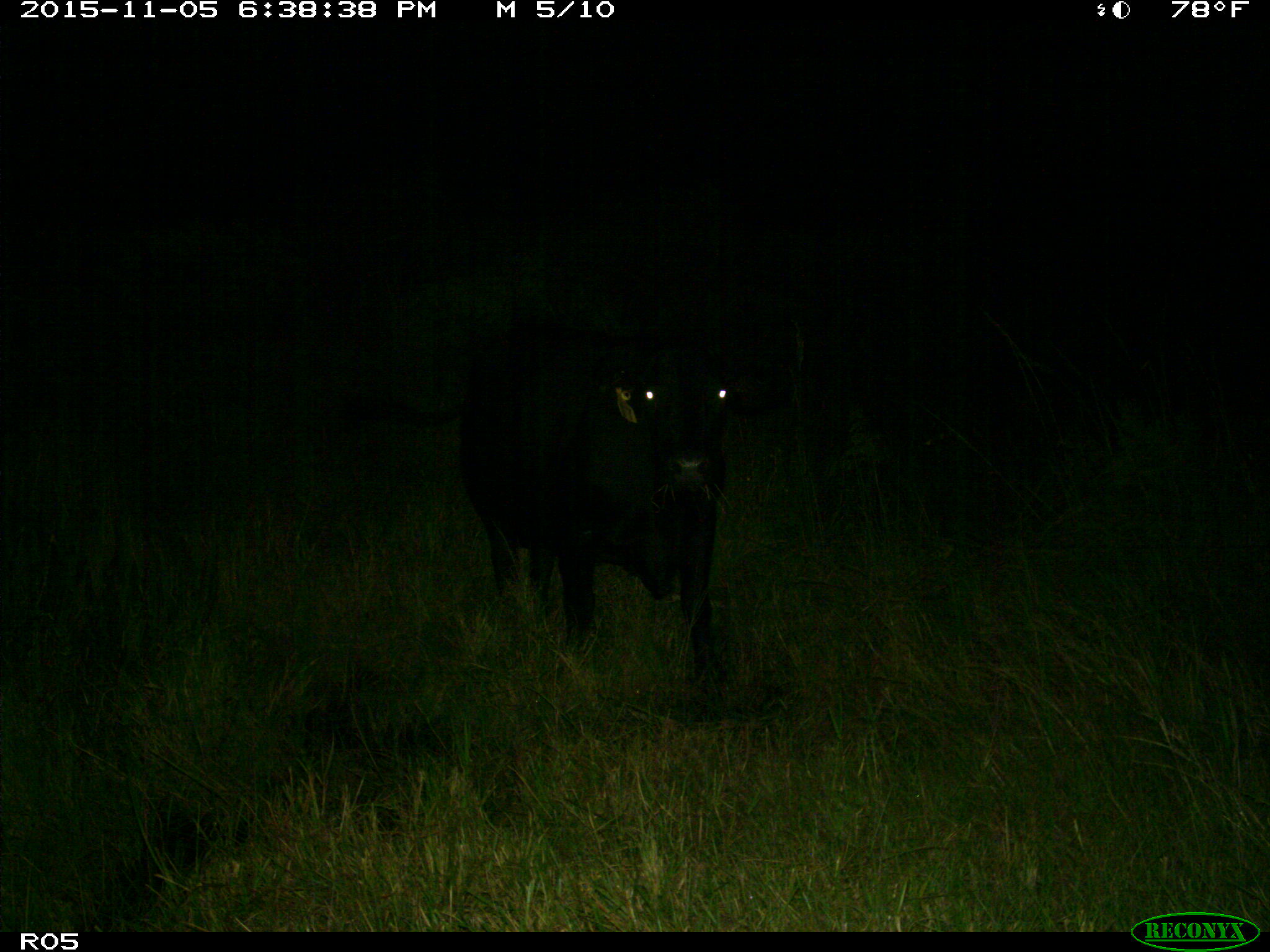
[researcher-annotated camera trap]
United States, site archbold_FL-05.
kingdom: Animalia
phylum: Chordata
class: Mammalia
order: Artiodactyla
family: Bovidae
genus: Bos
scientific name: Bos taurus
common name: domestic cow